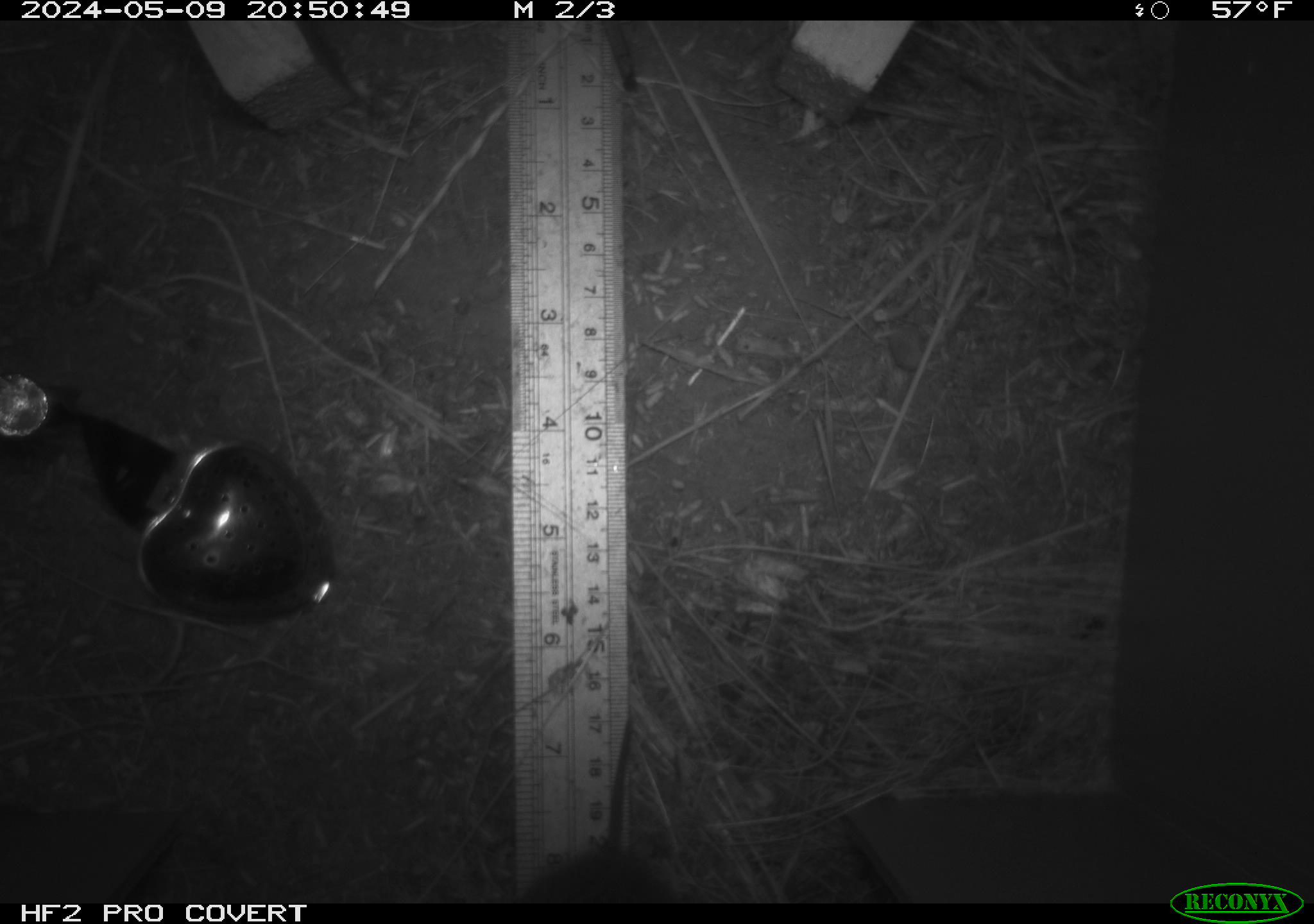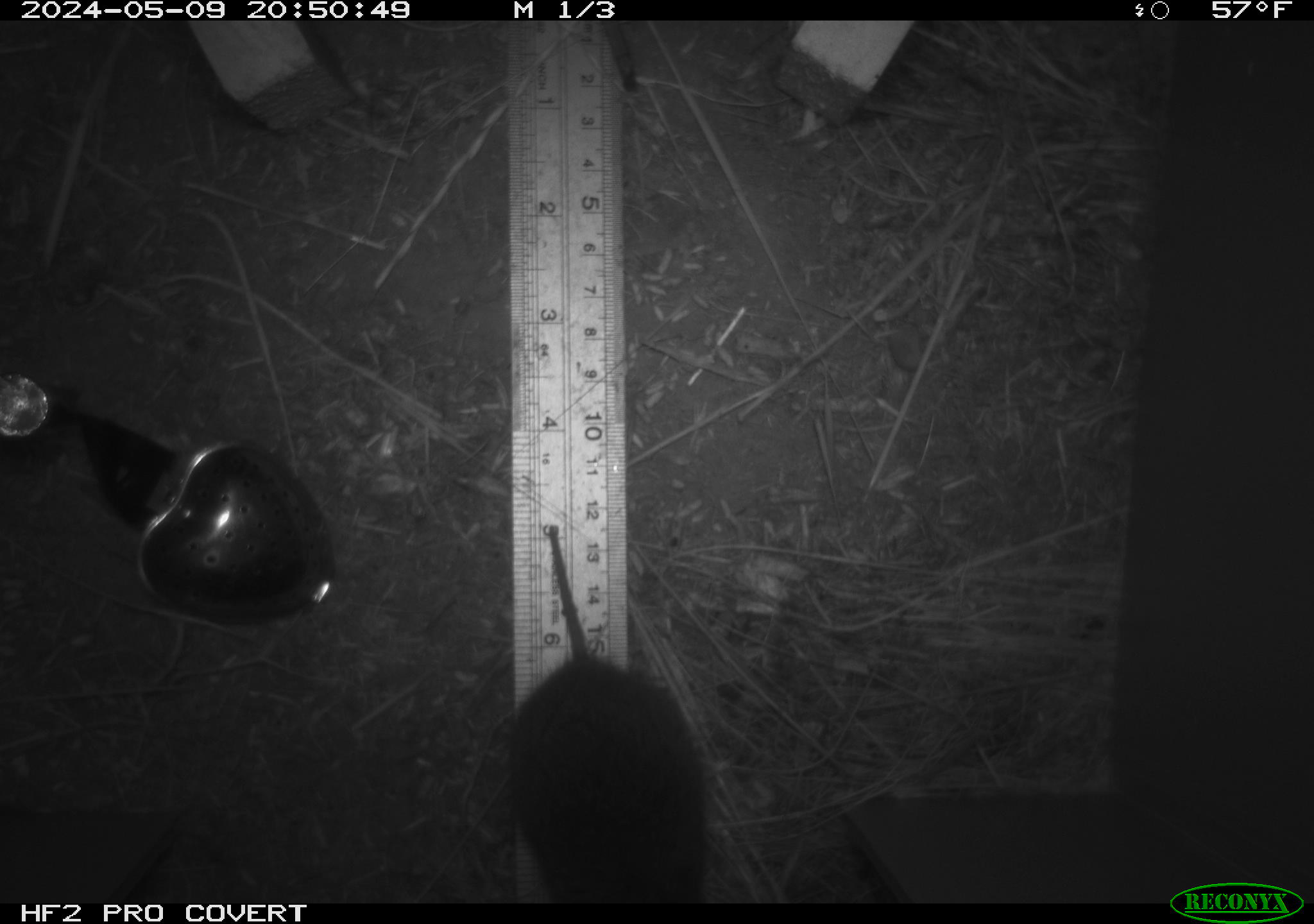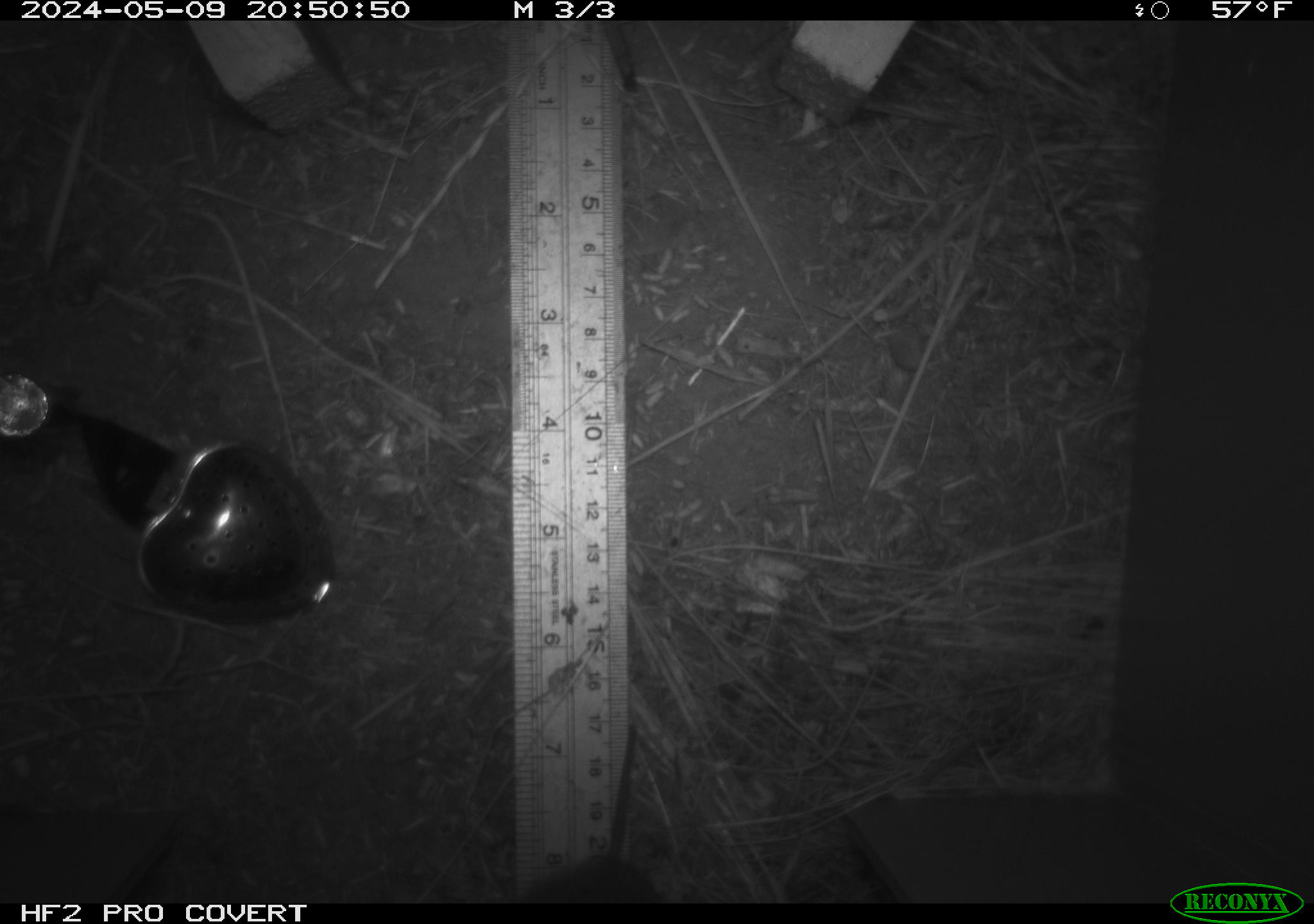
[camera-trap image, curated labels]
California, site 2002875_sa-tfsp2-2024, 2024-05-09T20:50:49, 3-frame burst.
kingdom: Animalia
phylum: Chordata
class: Mammalia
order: Rodentia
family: Cricetidae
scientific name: Arvicolinae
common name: voles, lemmings, and muskrats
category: arvicolinae subfamily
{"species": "arvicolinae subfamily (voles, lemmings, and muskrats) (Arvicolinae)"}